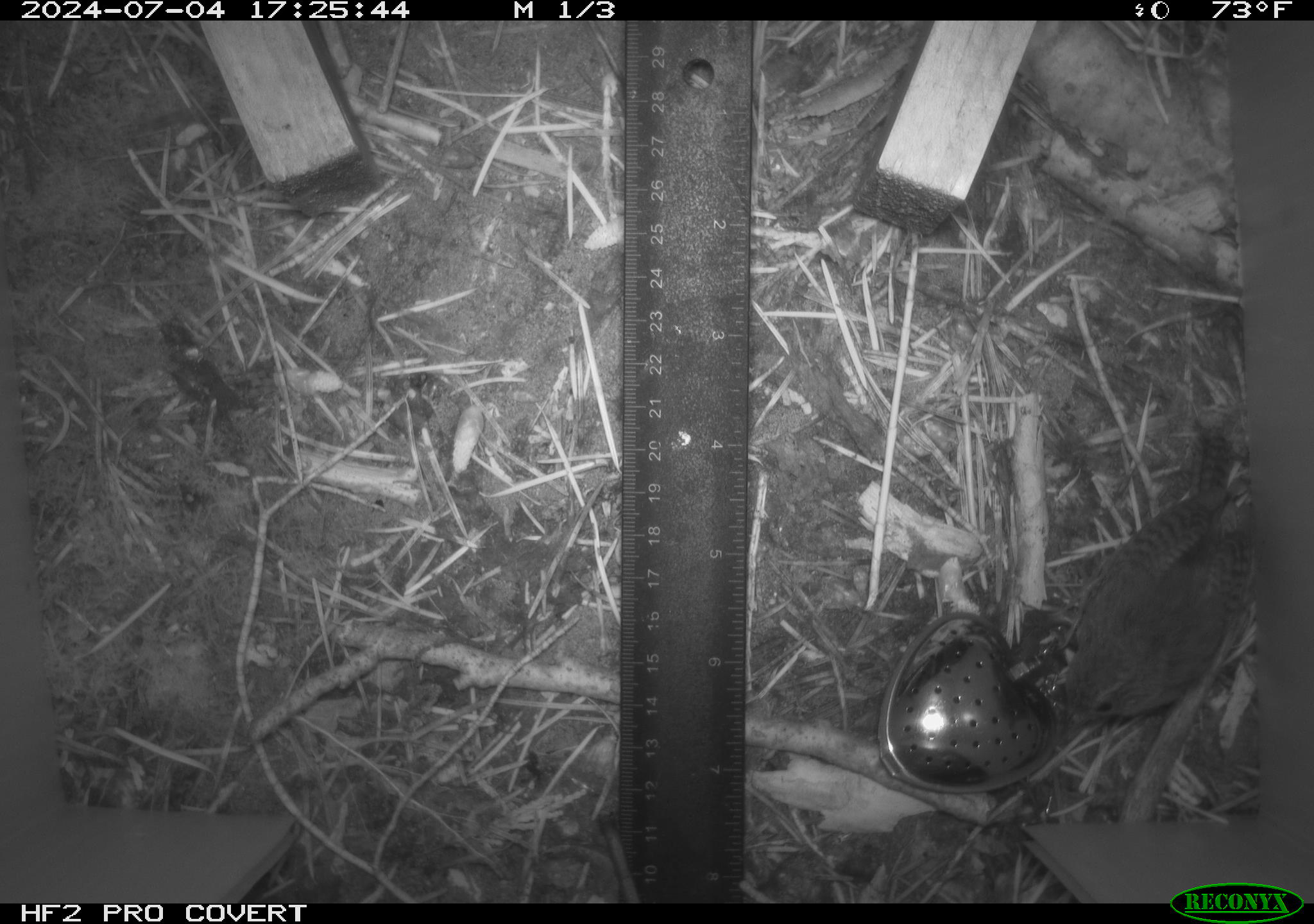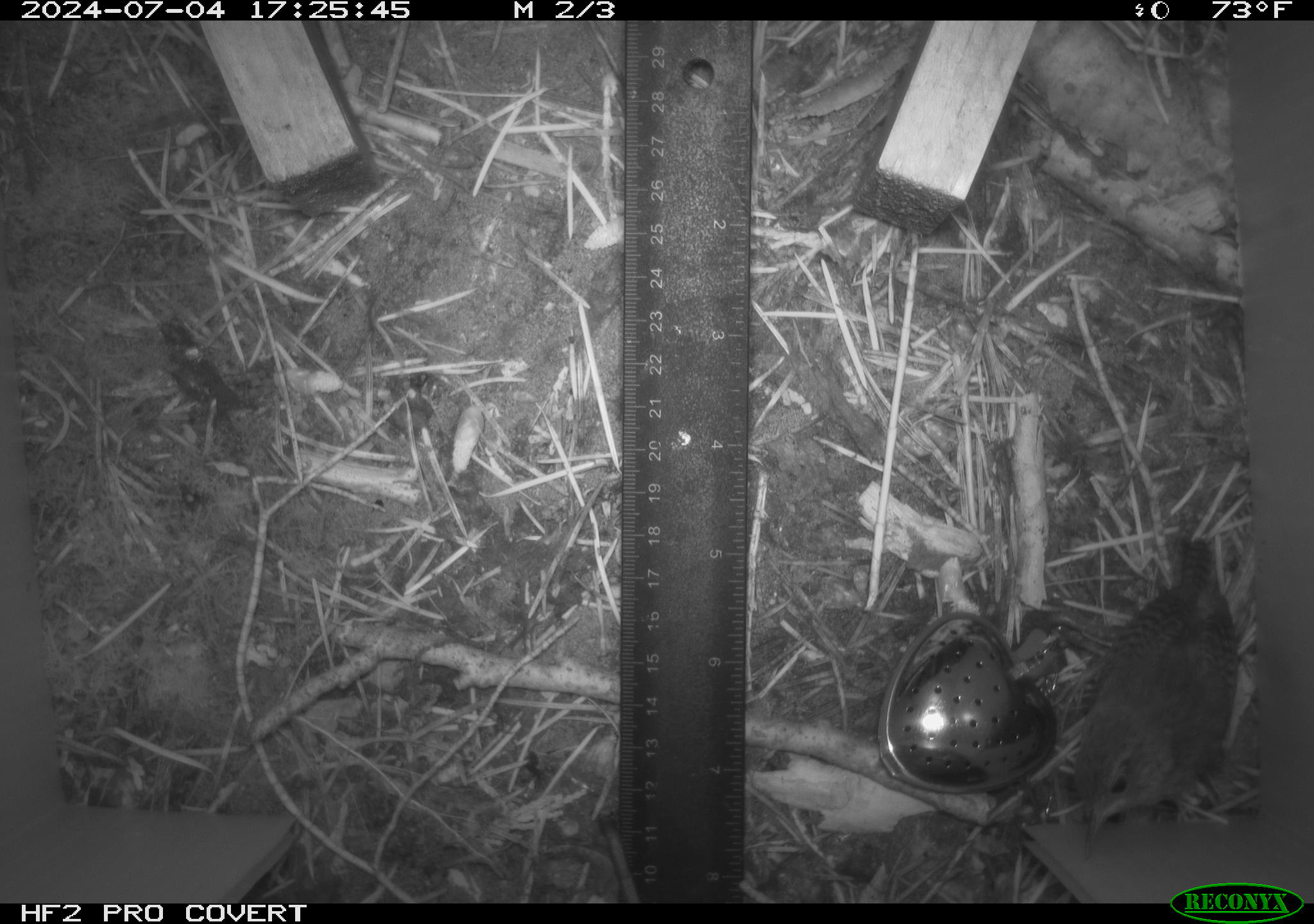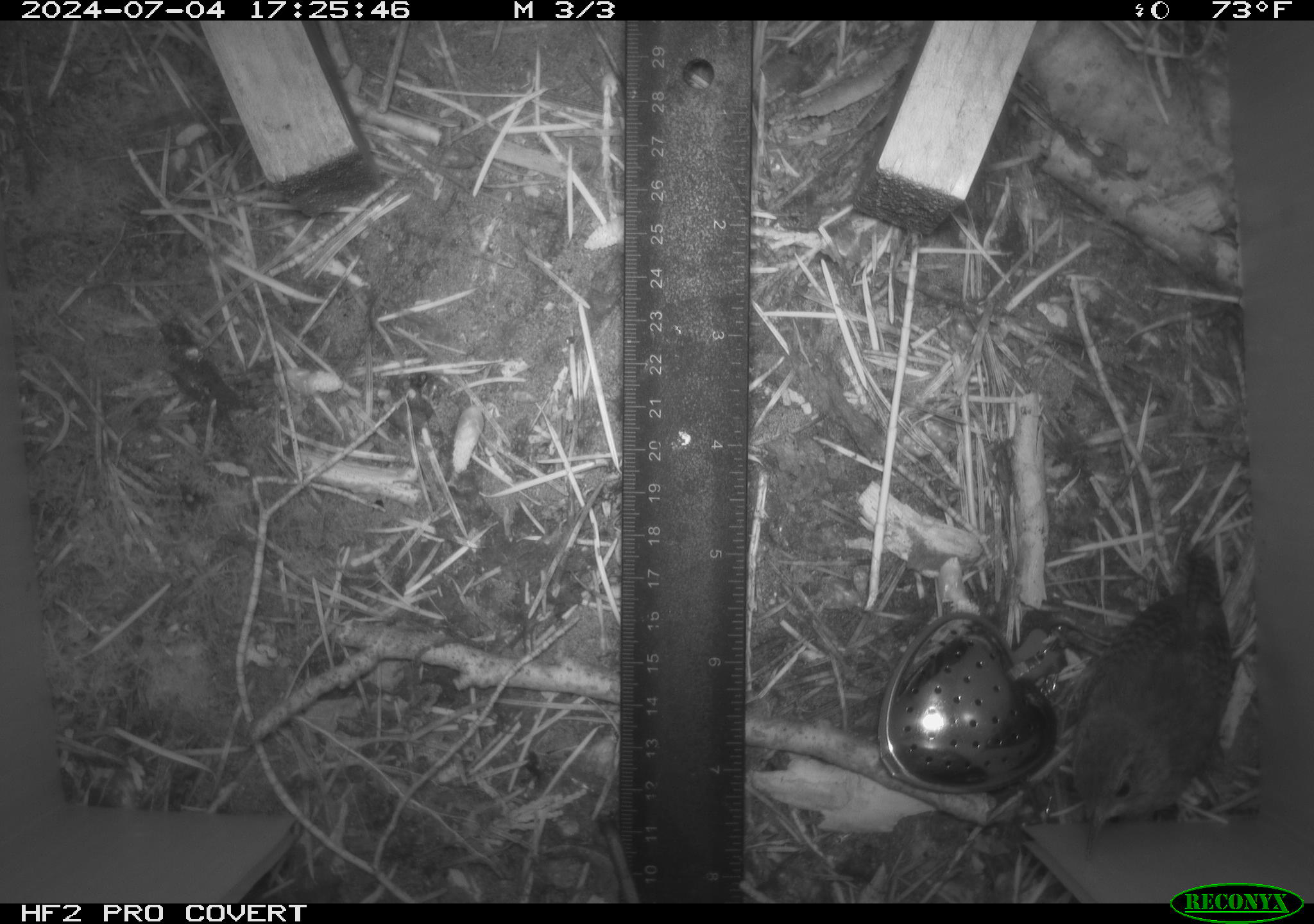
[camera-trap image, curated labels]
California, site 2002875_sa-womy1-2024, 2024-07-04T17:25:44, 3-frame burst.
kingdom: Animalia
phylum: Chordata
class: Aves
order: Passeriformes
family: Troglodytidae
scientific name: Troglodytidae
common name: wren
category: troglodytidae family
Troglodytidae family (wren) (Troglodytidae).